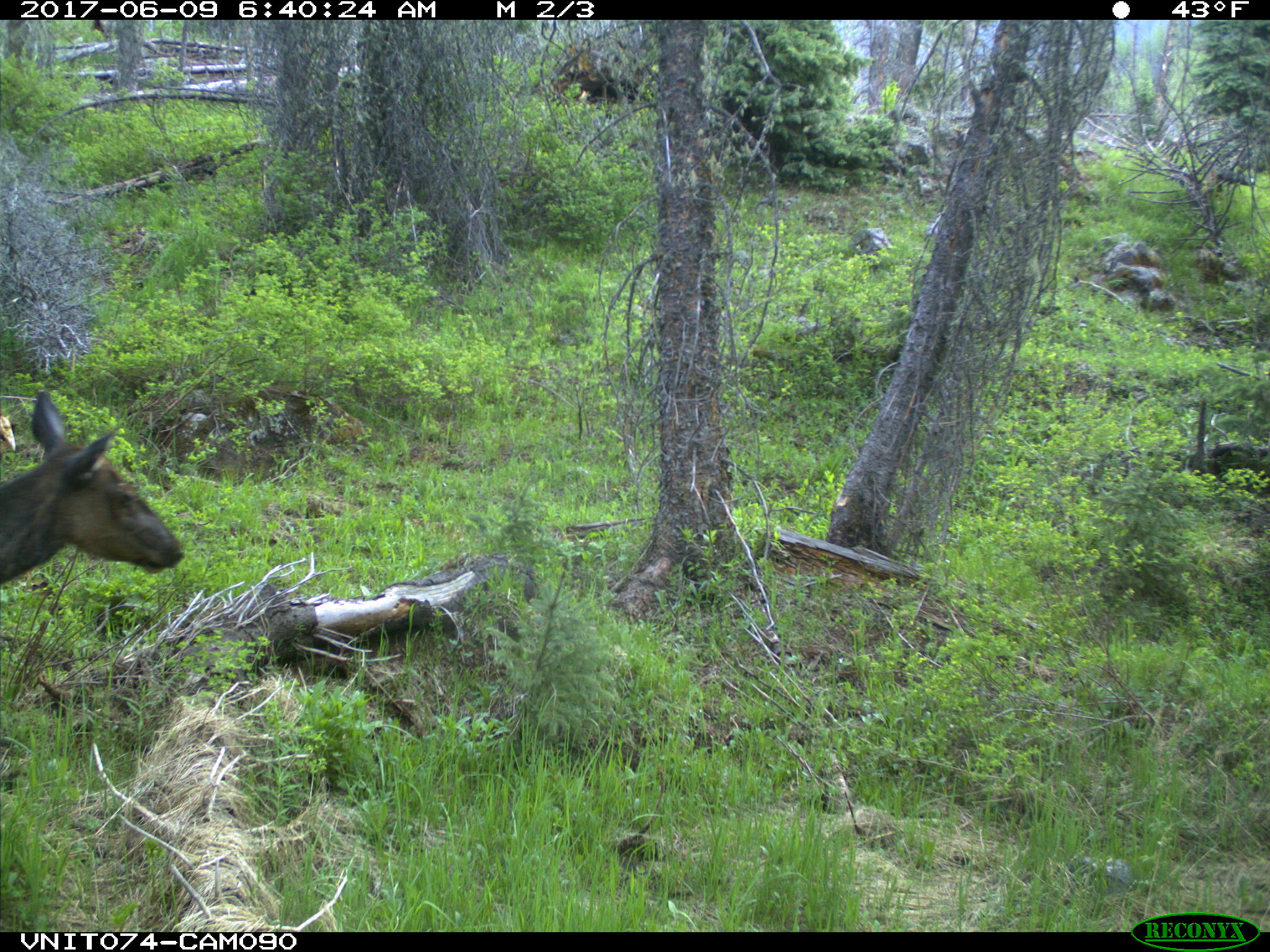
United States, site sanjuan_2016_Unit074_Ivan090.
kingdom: Animalia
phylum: Chordata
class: Mammalia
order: Artiodactyla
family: Cervidae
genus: Cervus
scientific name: Cervus elaphus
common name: red deer